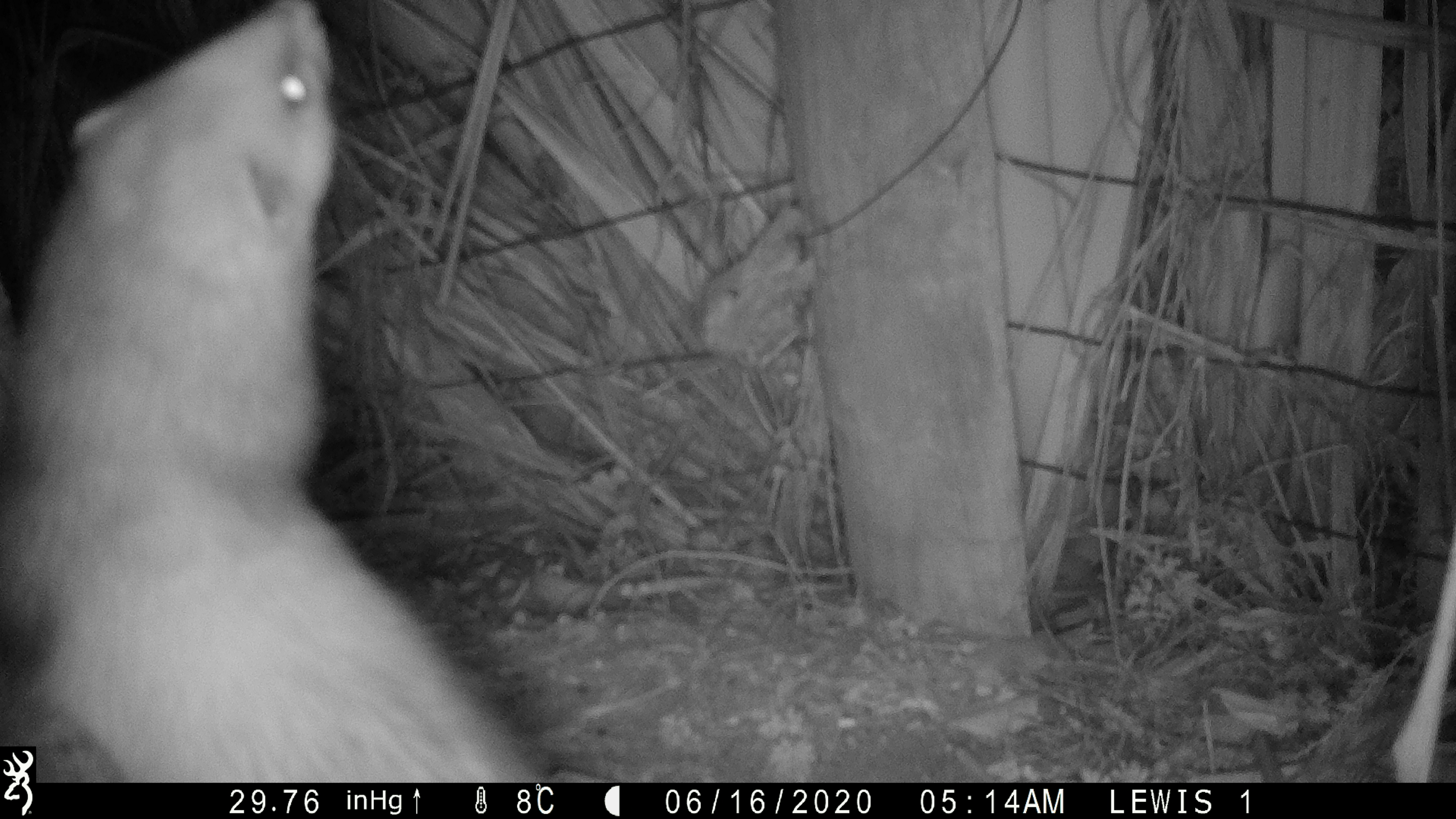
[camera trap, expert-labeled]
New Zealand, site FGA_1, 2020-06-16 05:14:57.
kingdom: Animalia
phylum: Chordata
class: Mammalia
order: Carnivora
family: Mustelidae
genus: Mustela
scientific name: Mustela furo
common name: ferret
Ferret (Mustela furo).